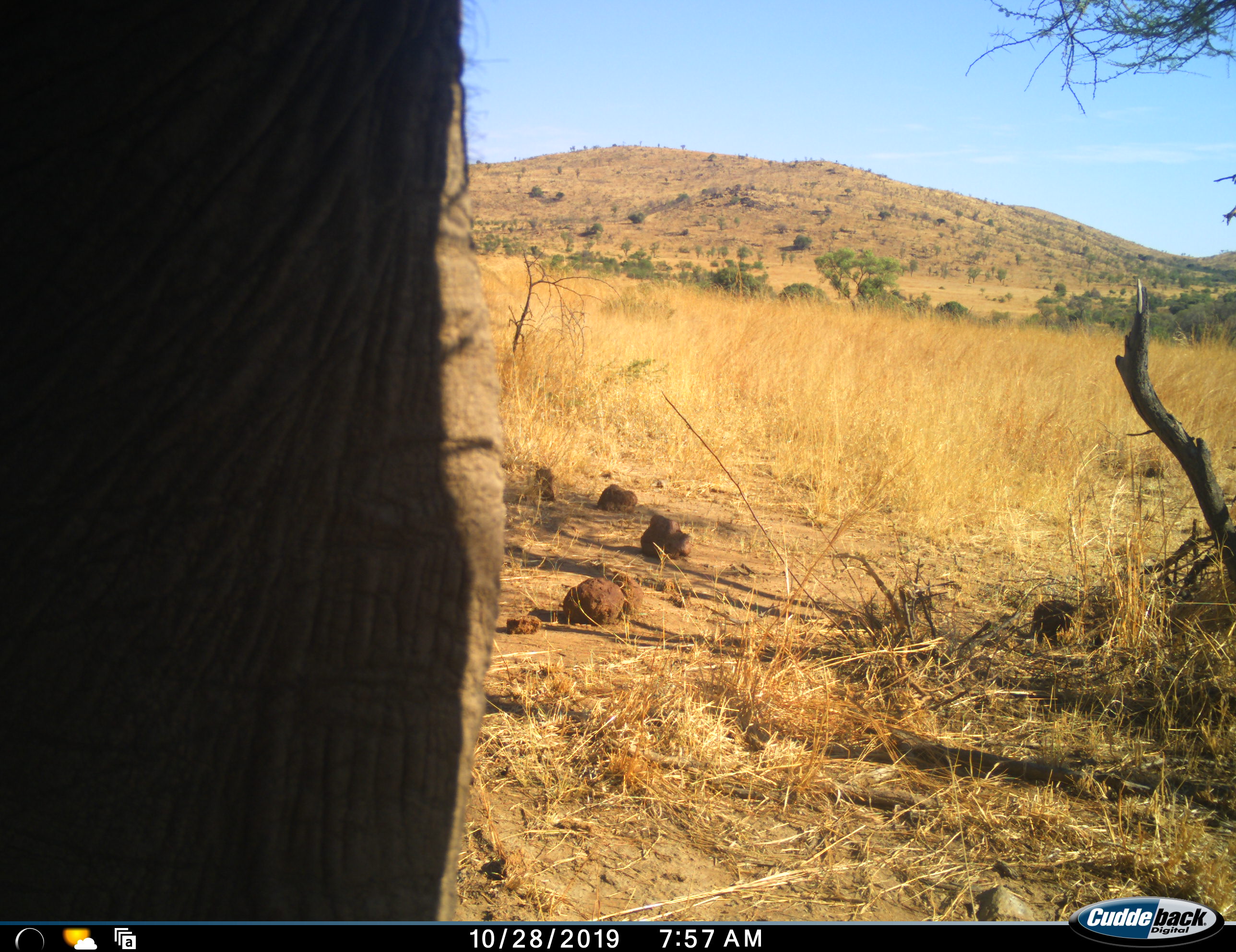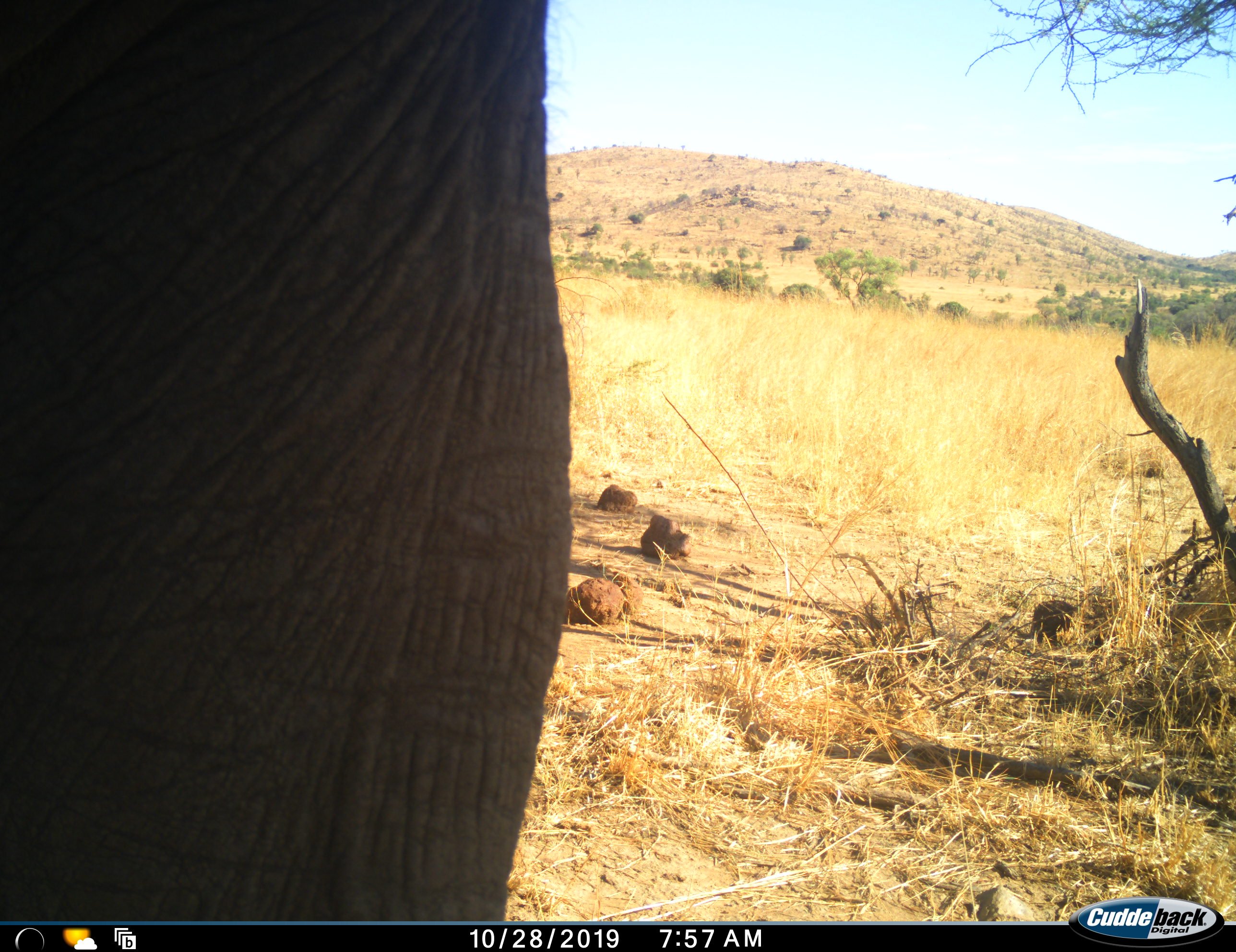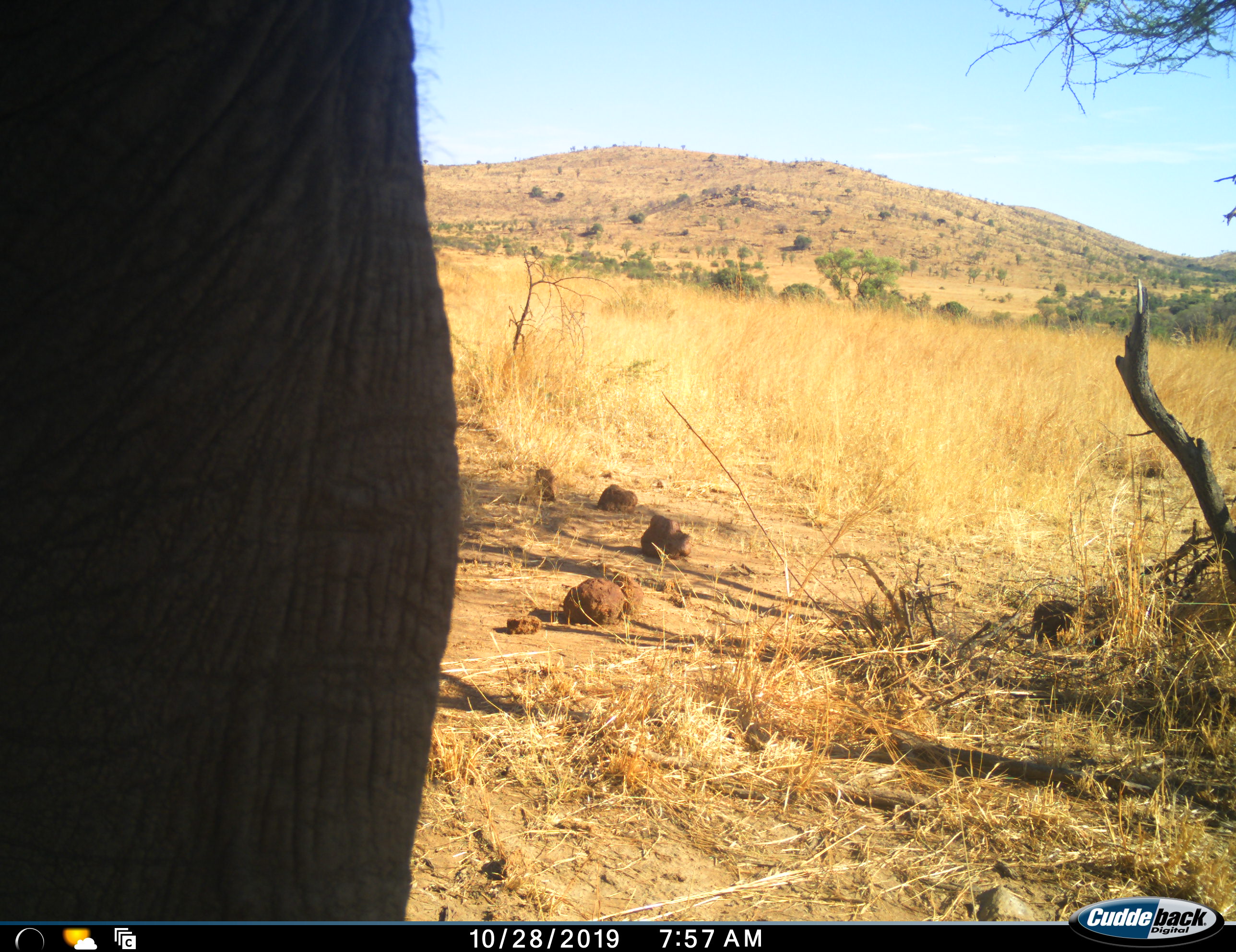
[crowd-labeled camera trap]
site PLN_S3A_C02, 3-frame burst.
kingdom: Animalia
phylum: Chordata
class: Mammalia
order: Proboscidea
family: Elephantidae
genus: Loxodonta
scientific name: Loxodonta africana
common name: african bush elephant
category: elephant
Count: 1.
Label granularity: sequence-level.